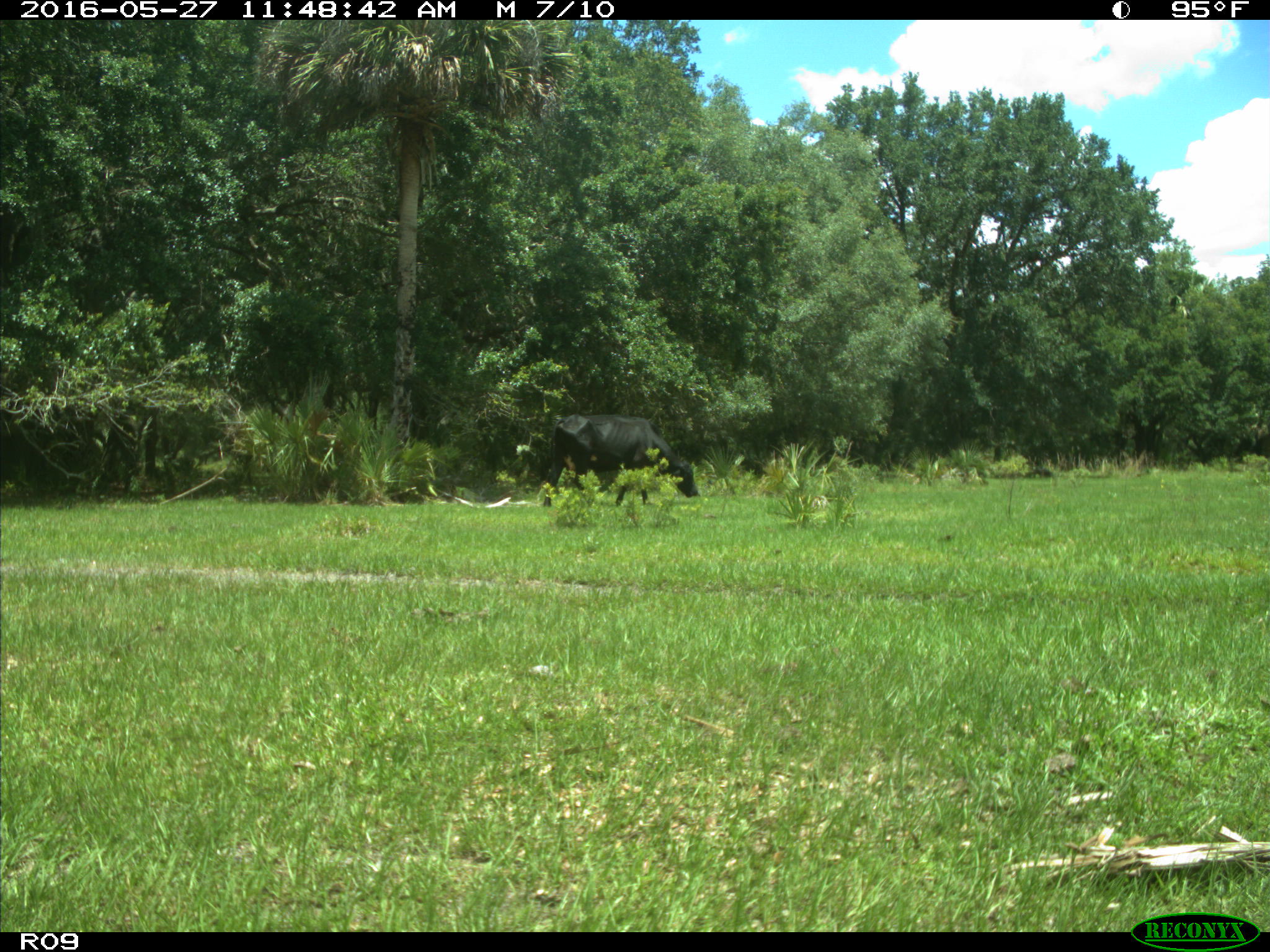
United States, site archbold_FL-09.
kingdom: Animalia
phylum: Chordata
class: Mammalia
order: Artiodactyla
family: Bovidae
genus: Bos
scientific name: Bos taurus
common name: domestic cow